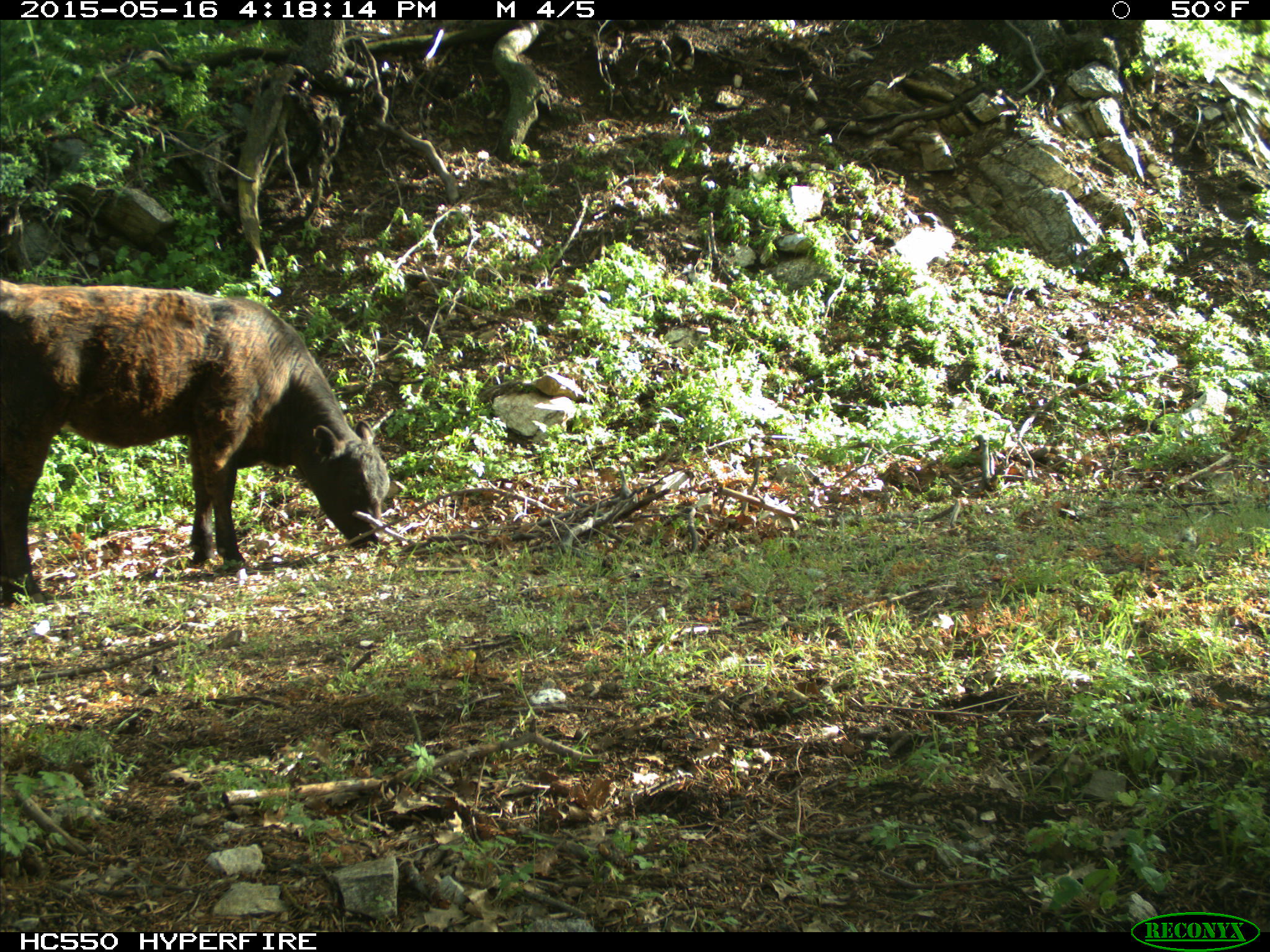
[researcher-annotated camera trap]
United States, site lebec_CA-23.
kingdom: Animalia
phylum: Chordata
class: Mammalia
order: Artiodactyla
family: Bovidae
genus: Bos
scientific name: Bos taurus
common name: domestic cow